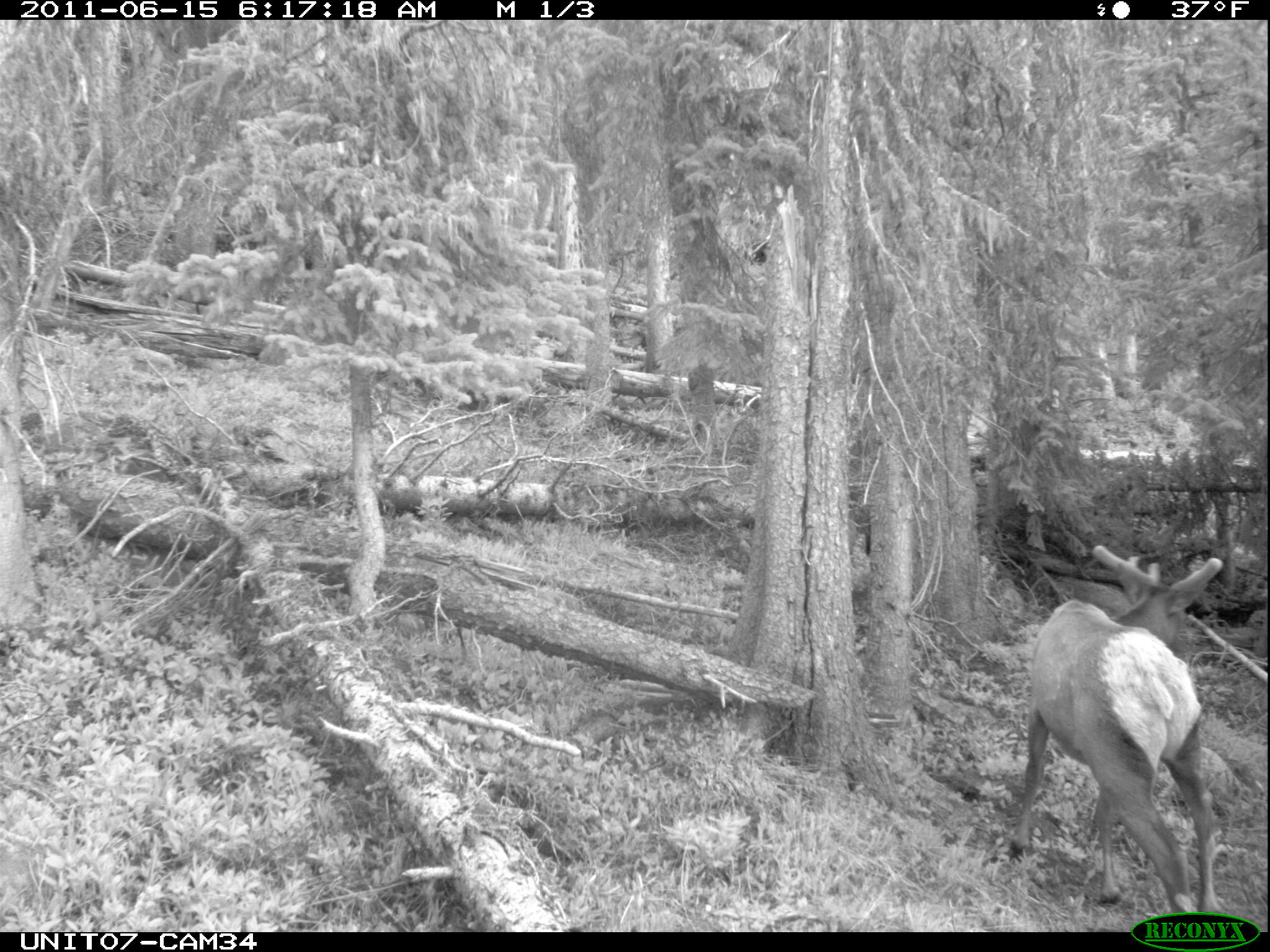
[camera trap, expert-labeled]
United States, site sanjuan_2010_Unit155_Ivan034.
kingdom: Animalia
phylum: Chordata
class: Mammalia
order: Artiodactyla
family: Cervidae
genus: Cervus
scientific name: Cervus elaphus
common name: red deer